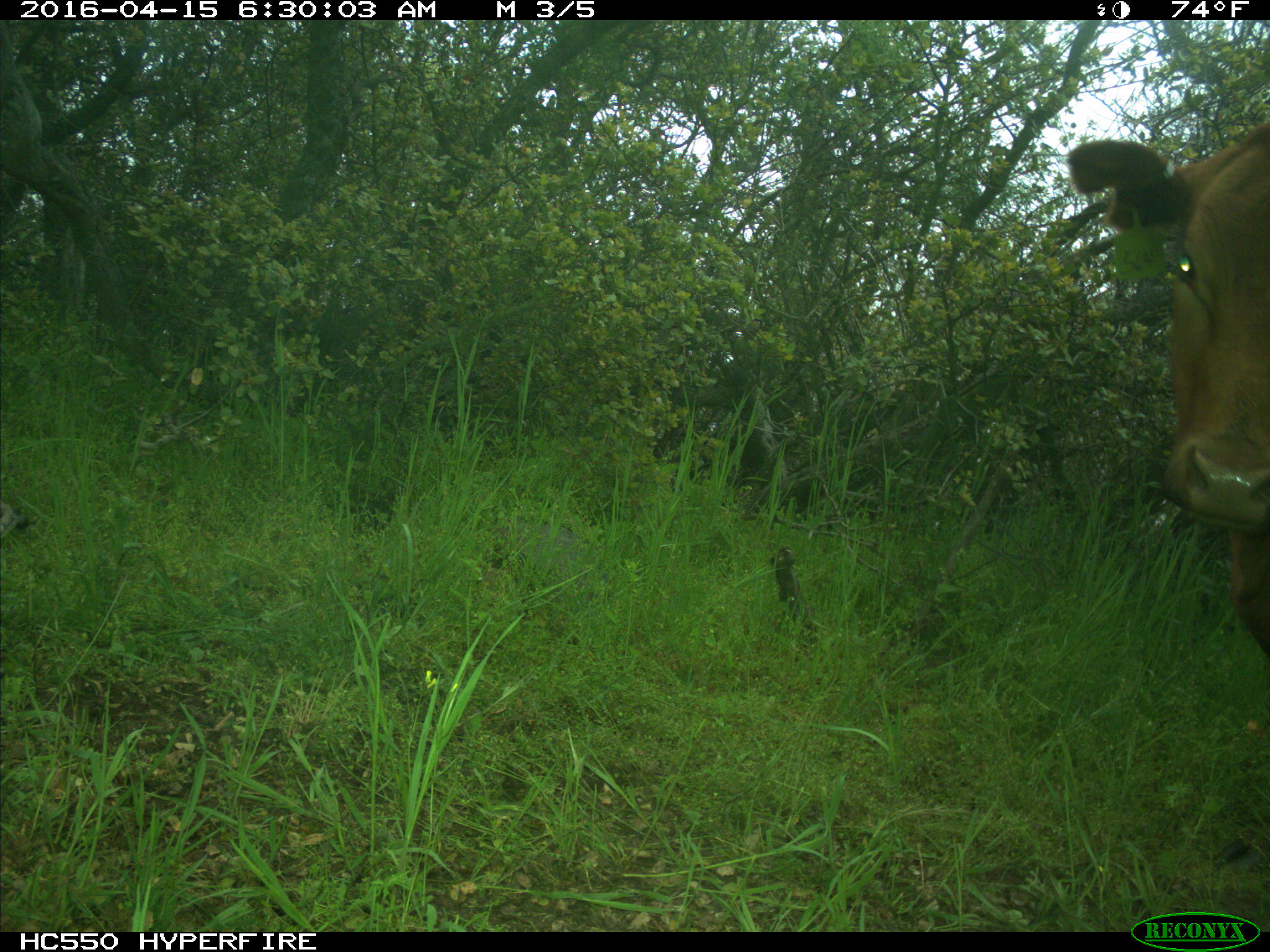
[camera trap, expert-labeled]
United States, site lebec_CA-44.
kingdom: Animalia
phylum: Chordata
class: Mammalia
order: Artiodactyla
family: Bovidae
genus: Bos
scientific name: Bos taurus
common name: domestic cow